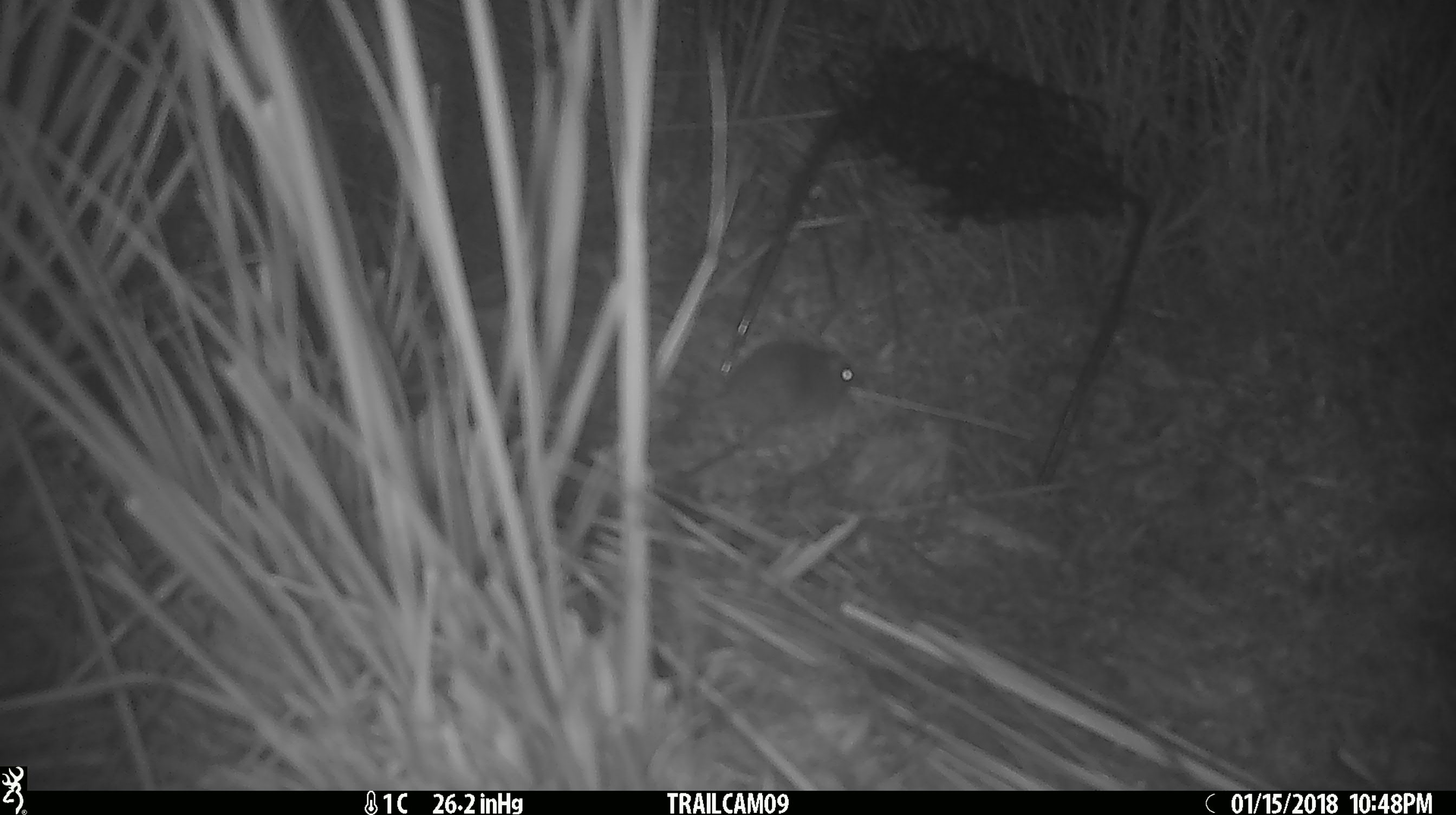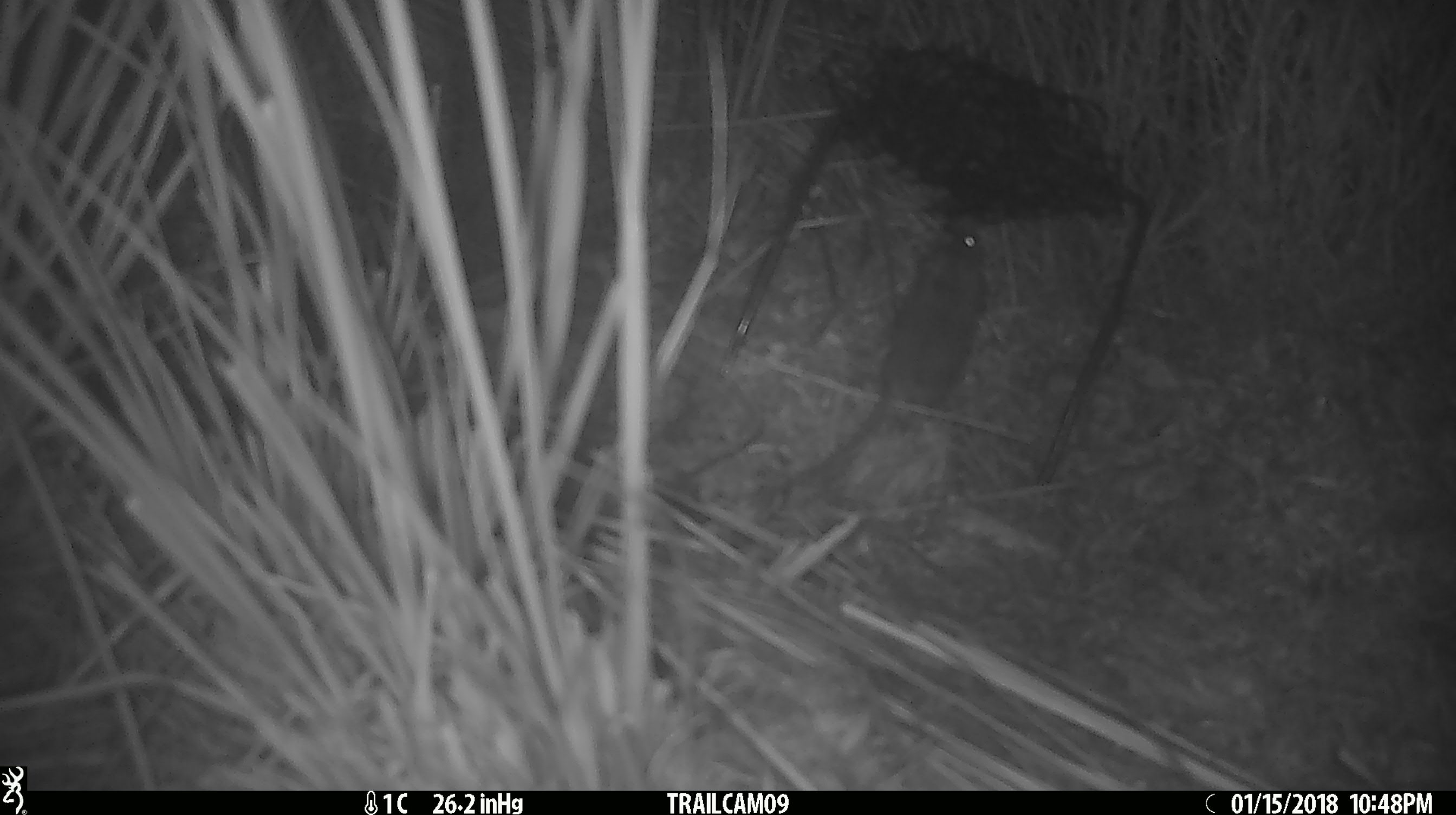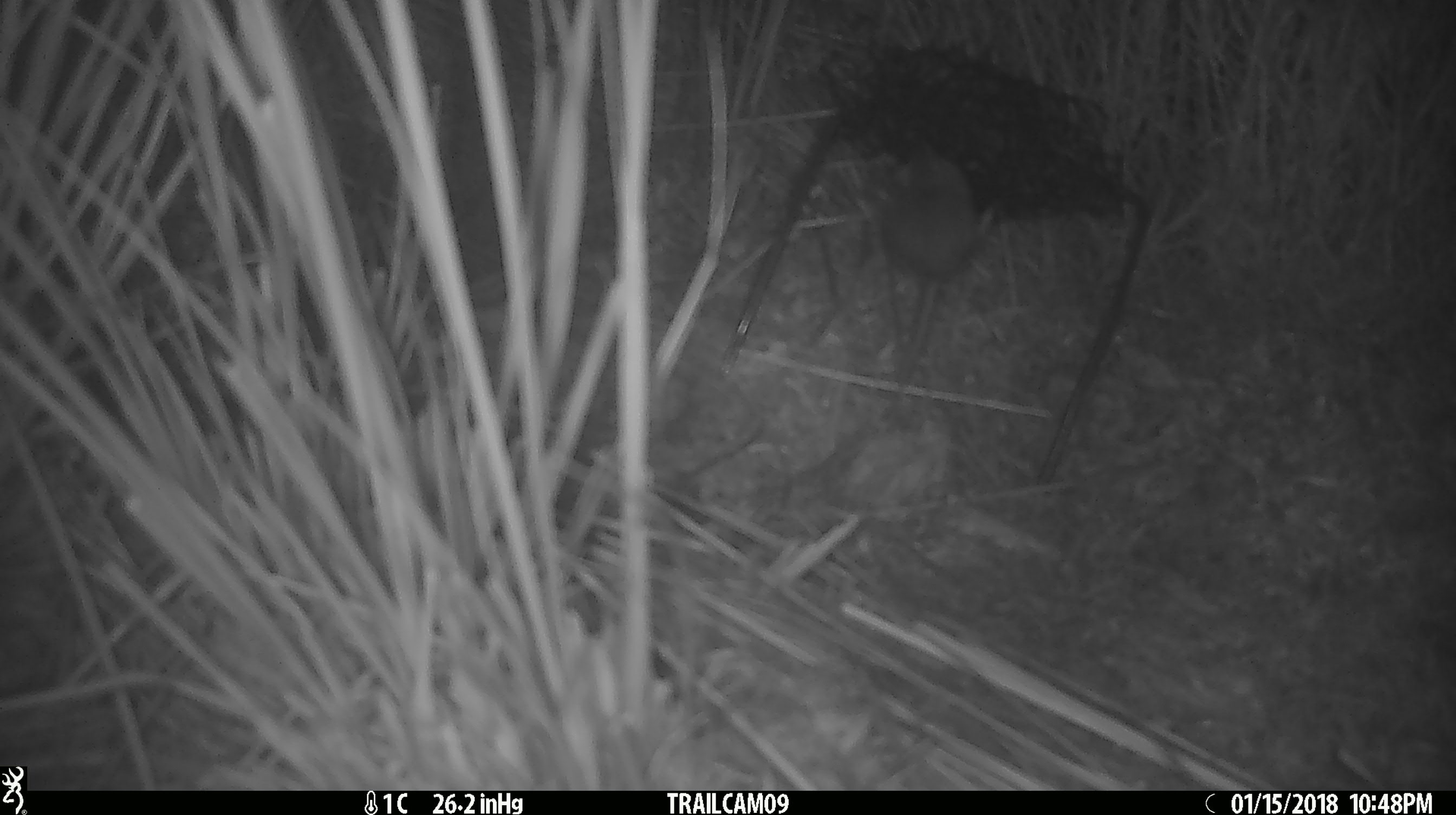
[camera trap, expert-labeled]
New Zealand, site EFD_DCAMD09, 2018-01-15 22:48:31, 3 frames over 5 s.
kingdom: Animalia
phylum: Chordata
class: Mammalia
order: Rodentia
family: Muridae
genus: Mus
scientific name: Mus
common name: mouse